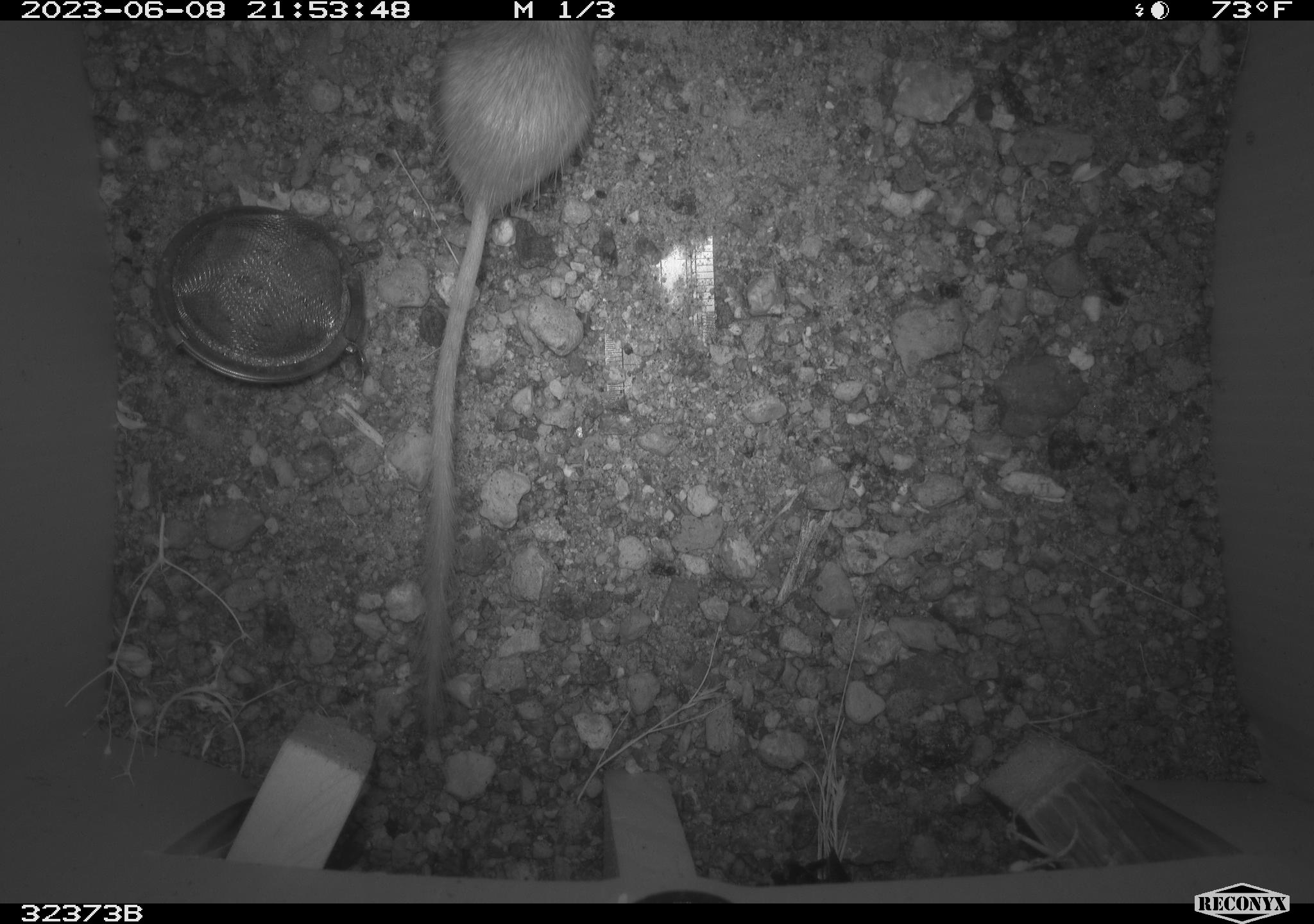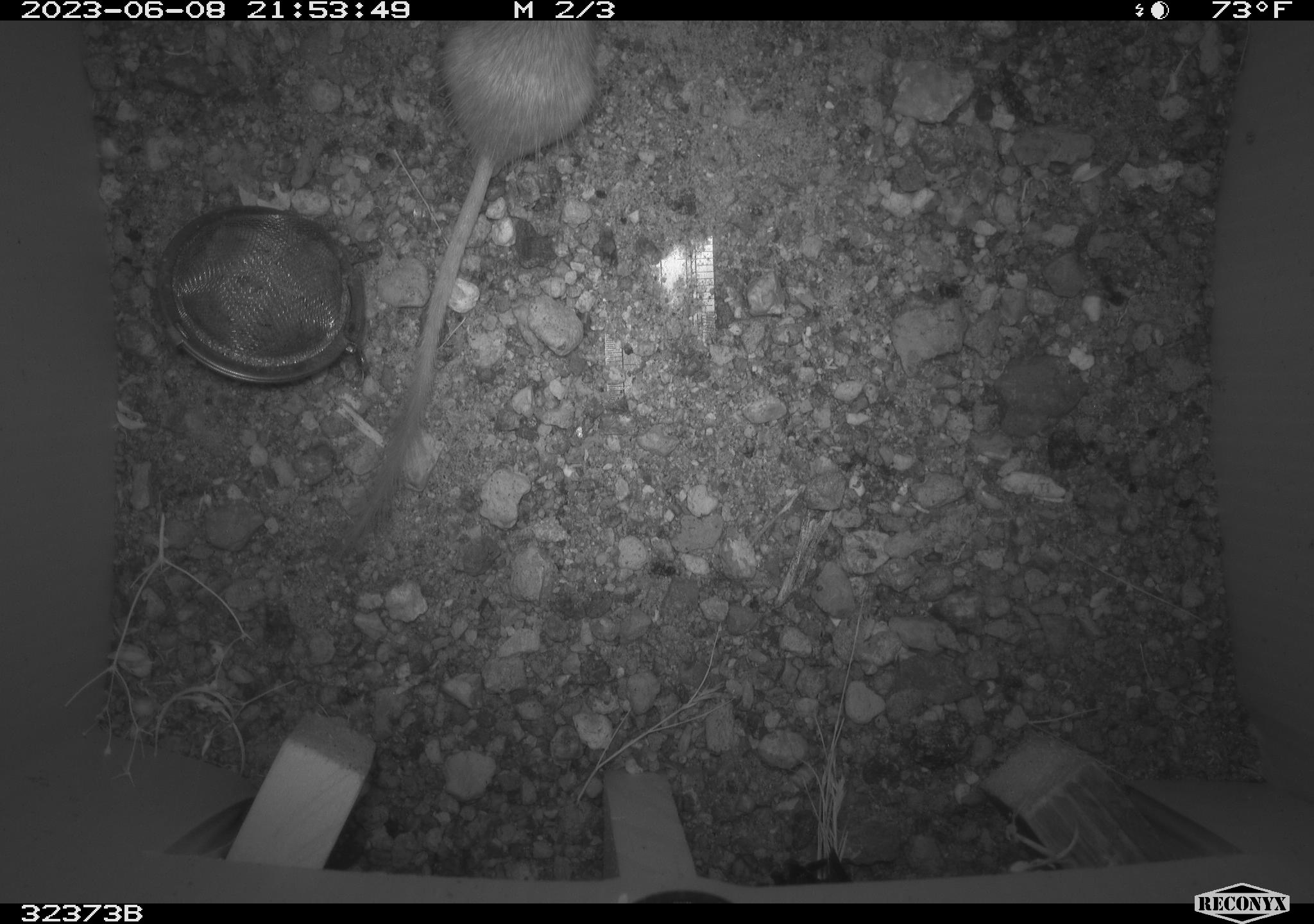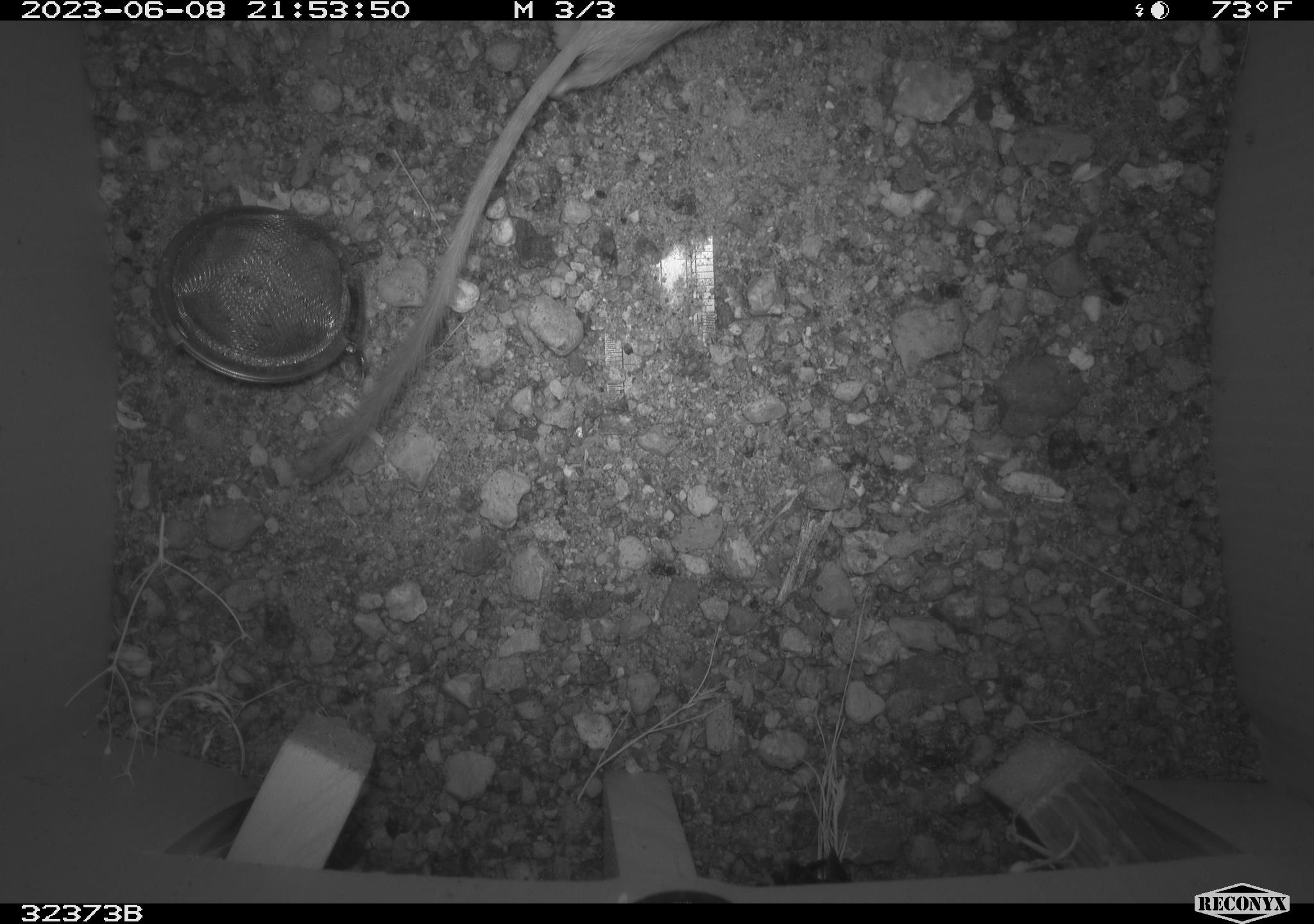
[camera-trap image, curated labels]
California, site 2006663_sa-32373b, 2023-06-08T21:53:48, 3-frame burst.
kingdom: Animalia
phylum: Chordata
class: Mammalia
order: Rodentia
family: Heteromyidae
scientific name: Heteromyidae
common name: kangaroo rats and pocket mice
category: heteromyidae family